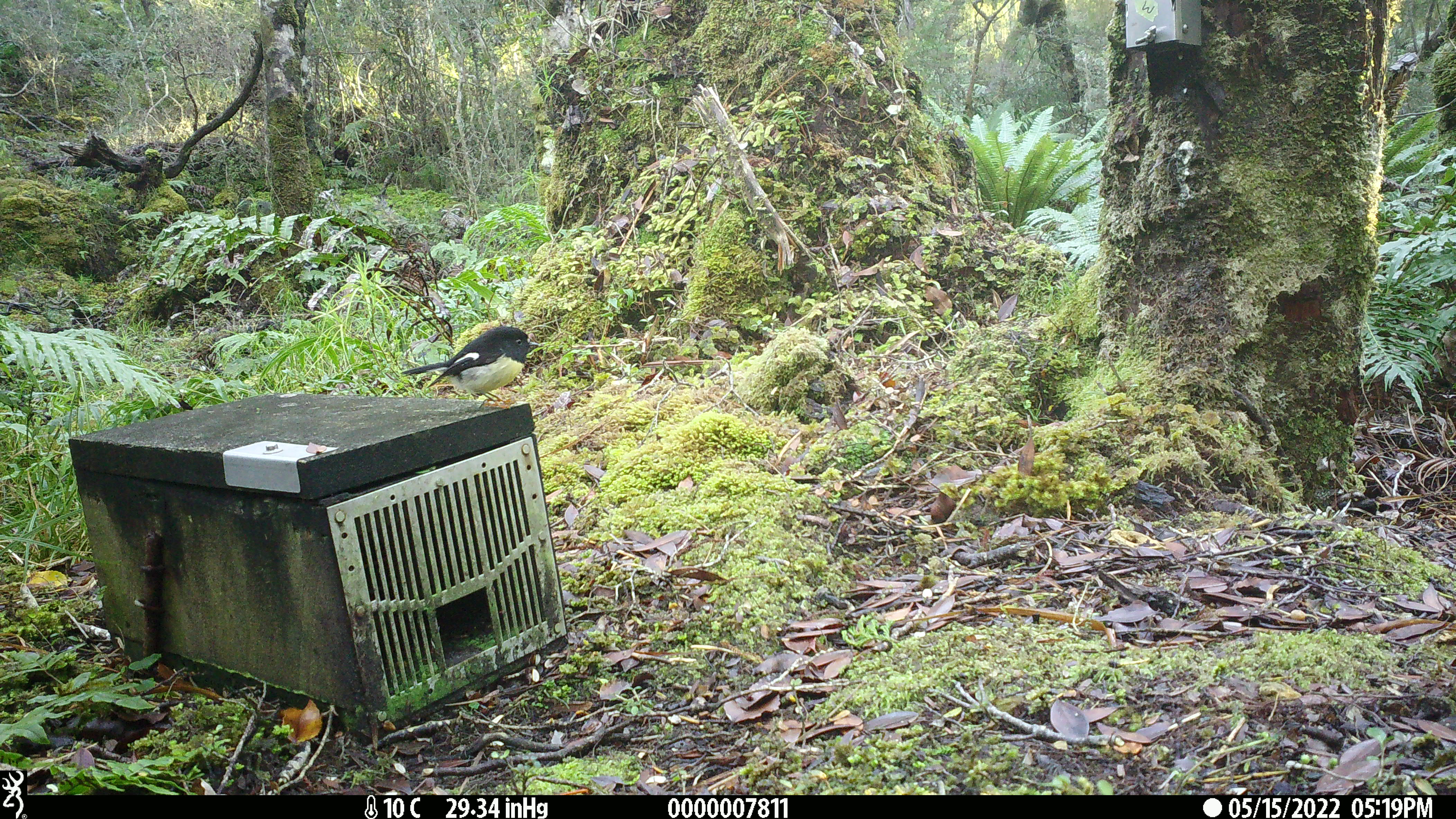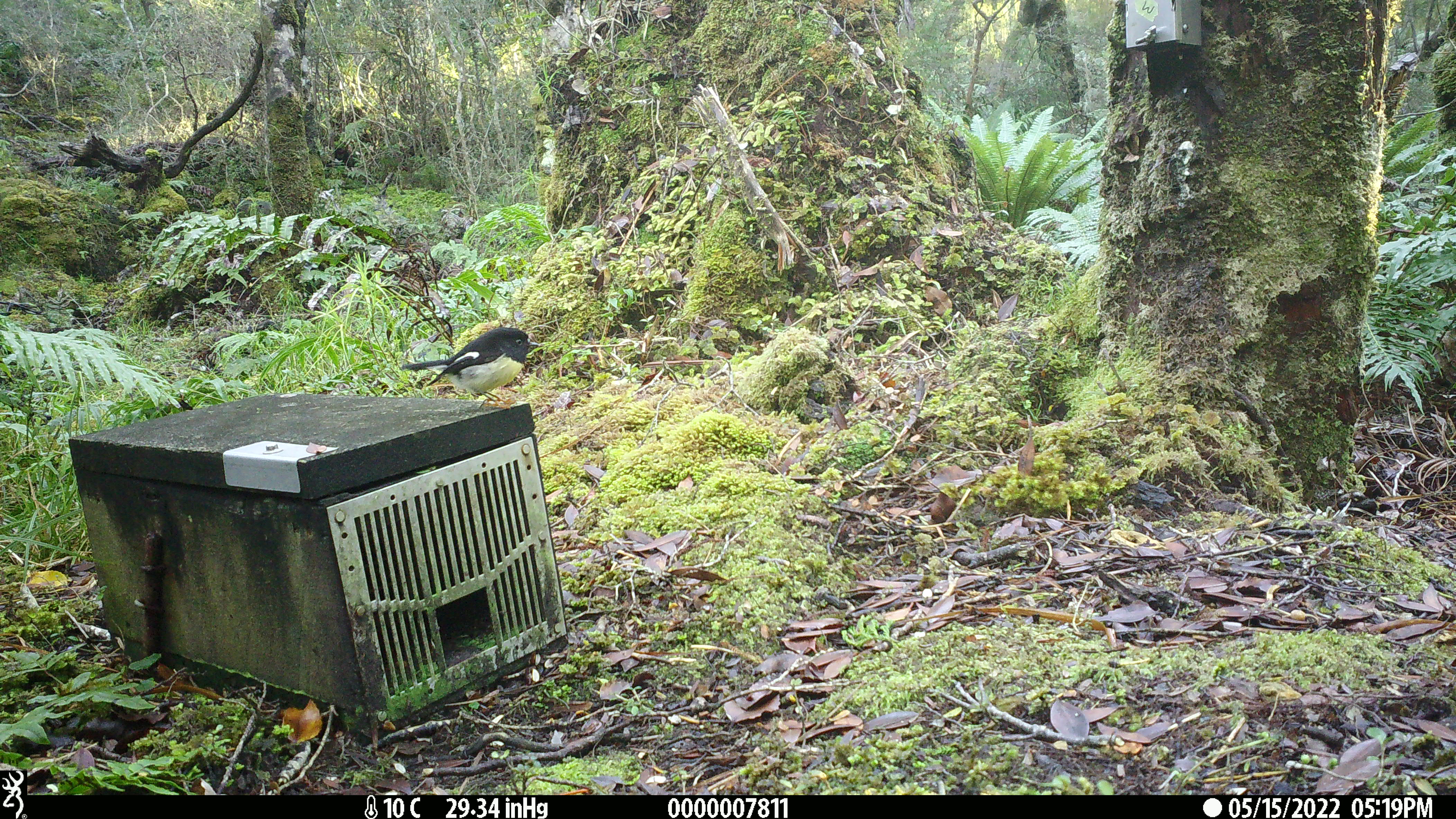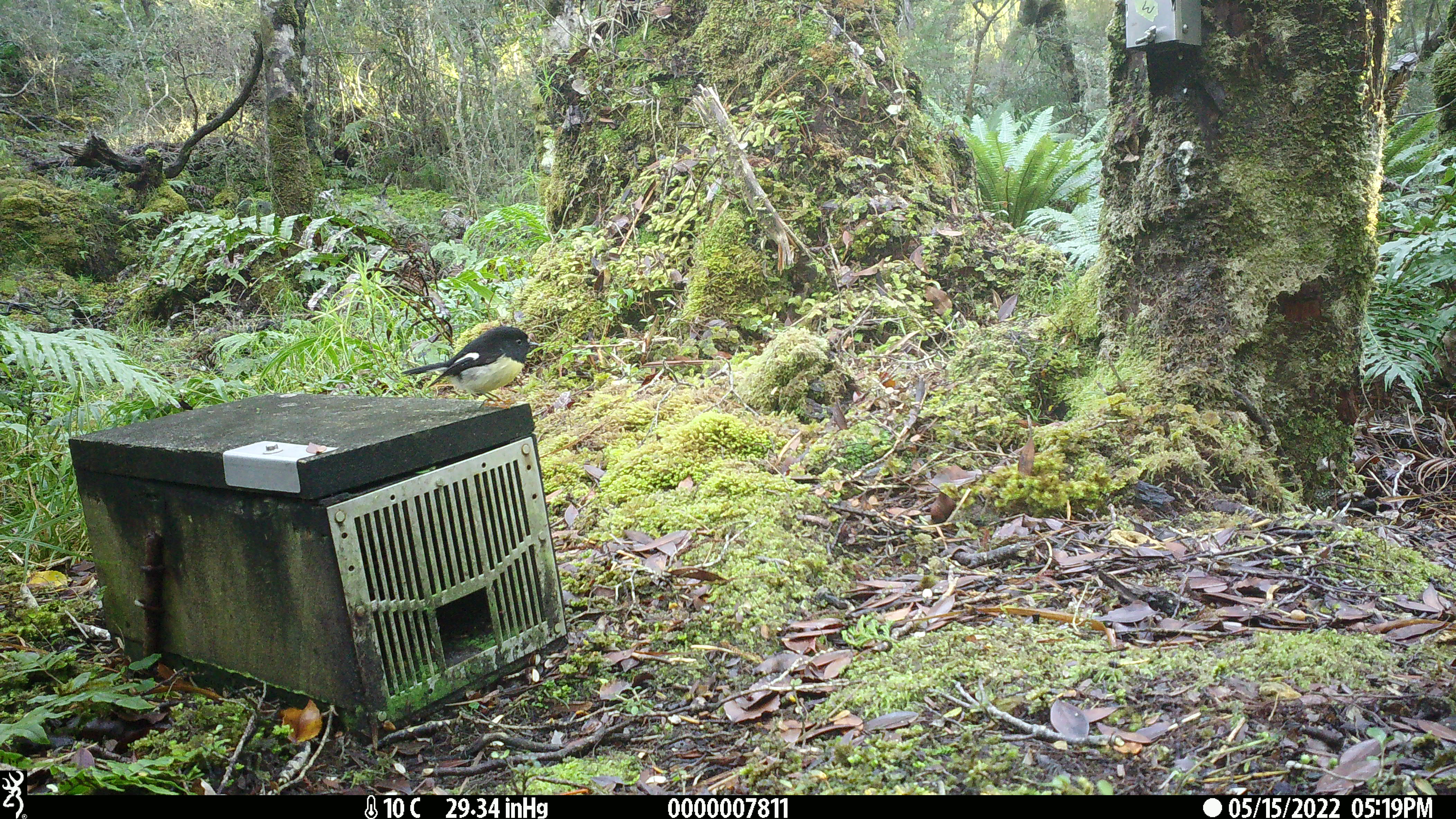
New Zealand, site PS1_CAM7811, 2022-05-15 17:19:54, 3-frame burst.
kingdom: Animalia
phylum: Chordata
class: Aves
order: Passeriformes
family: Petroicidae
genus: Petroica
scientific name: Petroica macrocephala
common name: tomtit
Tomtit (Petroica macrocephala).